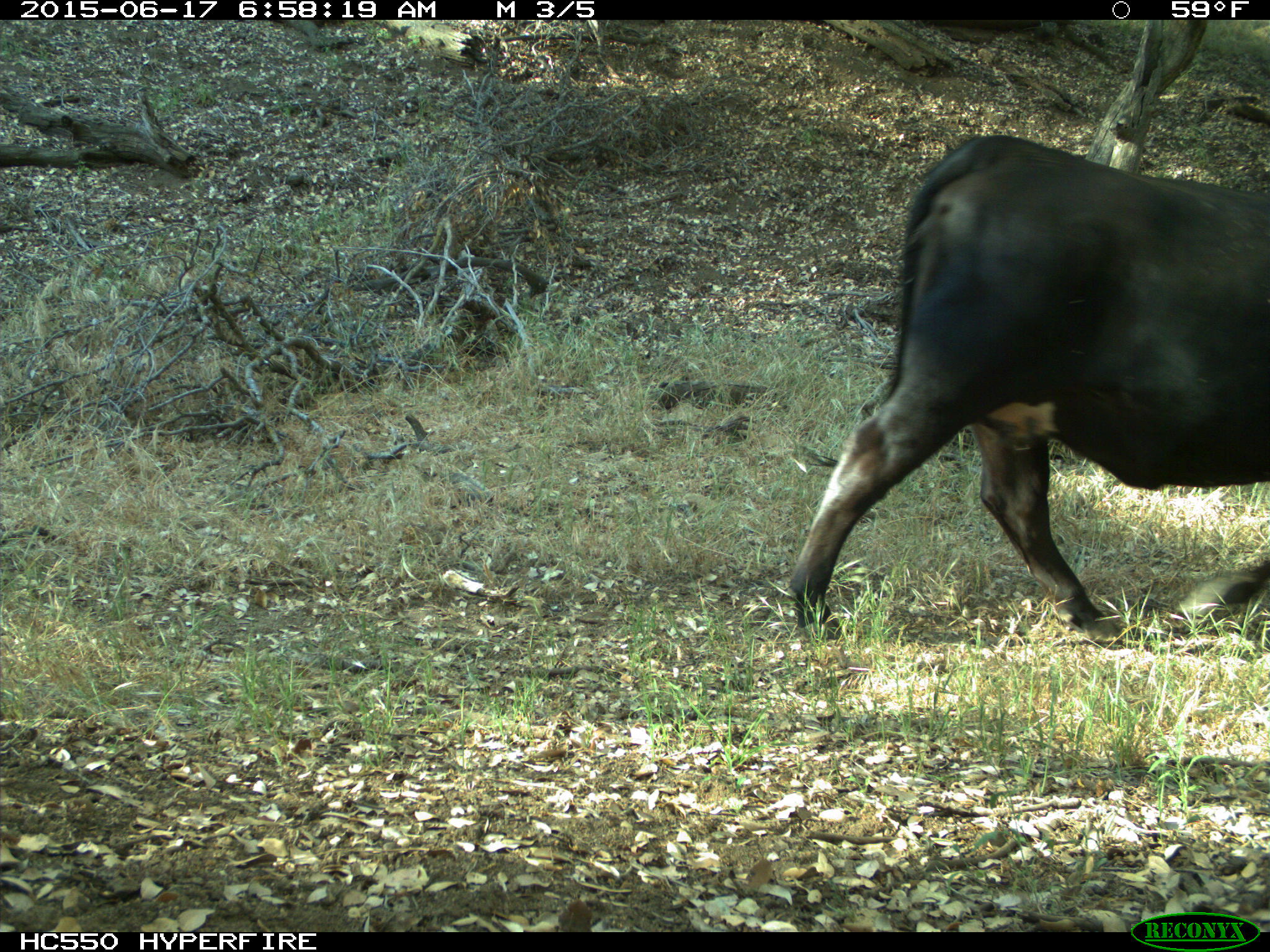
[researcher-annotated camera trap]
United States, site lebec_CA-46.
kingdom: Animalia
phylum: Chordata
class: Mammalia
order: Artiodactyla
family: Bovidae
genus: Bos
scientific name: Bos taurus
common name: domestic cow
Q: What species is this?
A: Bos taurus (domestic cow).